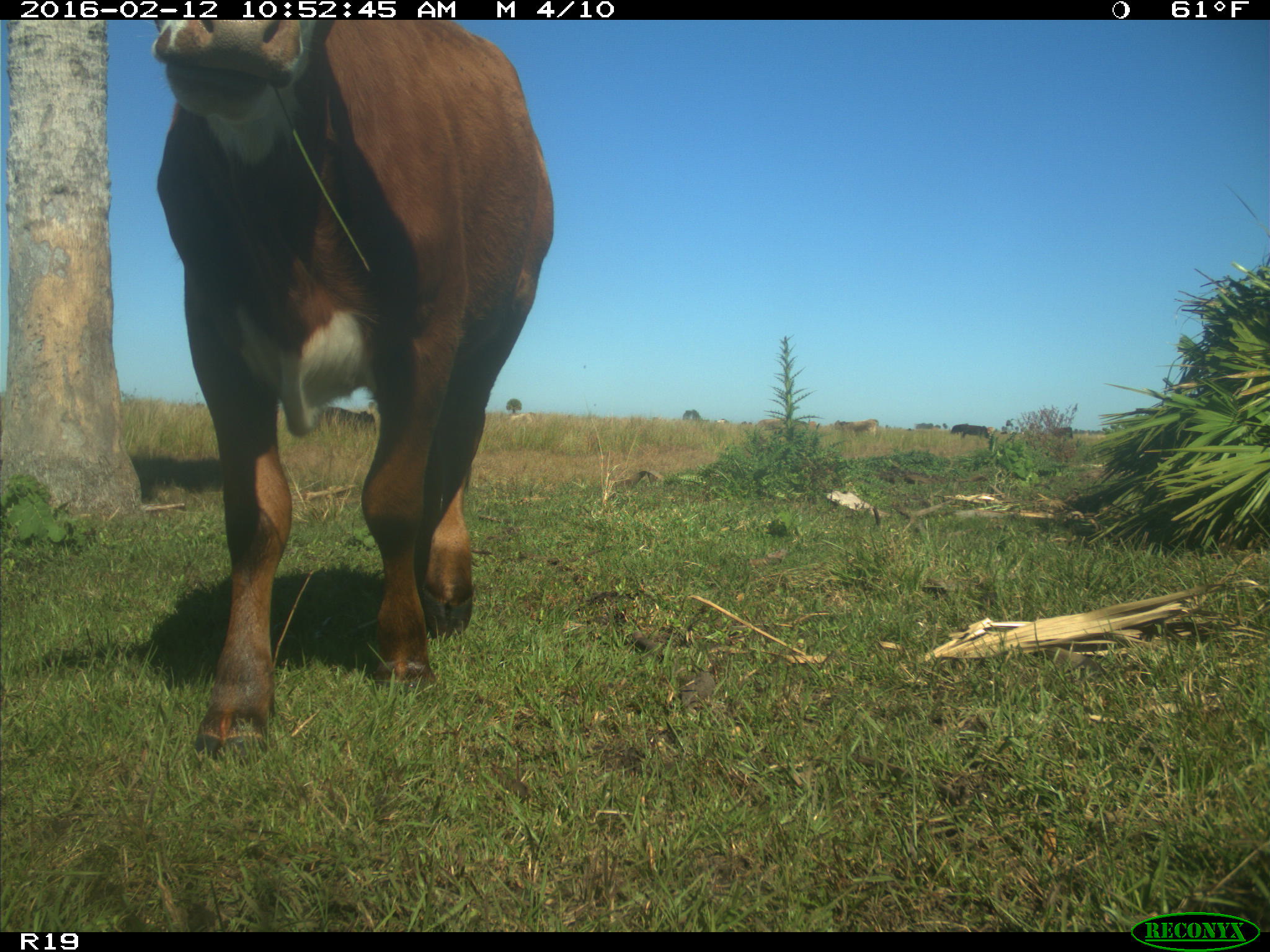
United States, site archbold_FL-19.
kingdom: Animalia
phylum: Chordata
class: Mammalia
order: Artiodactyla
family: Bovidae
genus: Bos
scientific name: Bos taurus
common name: domestic cow